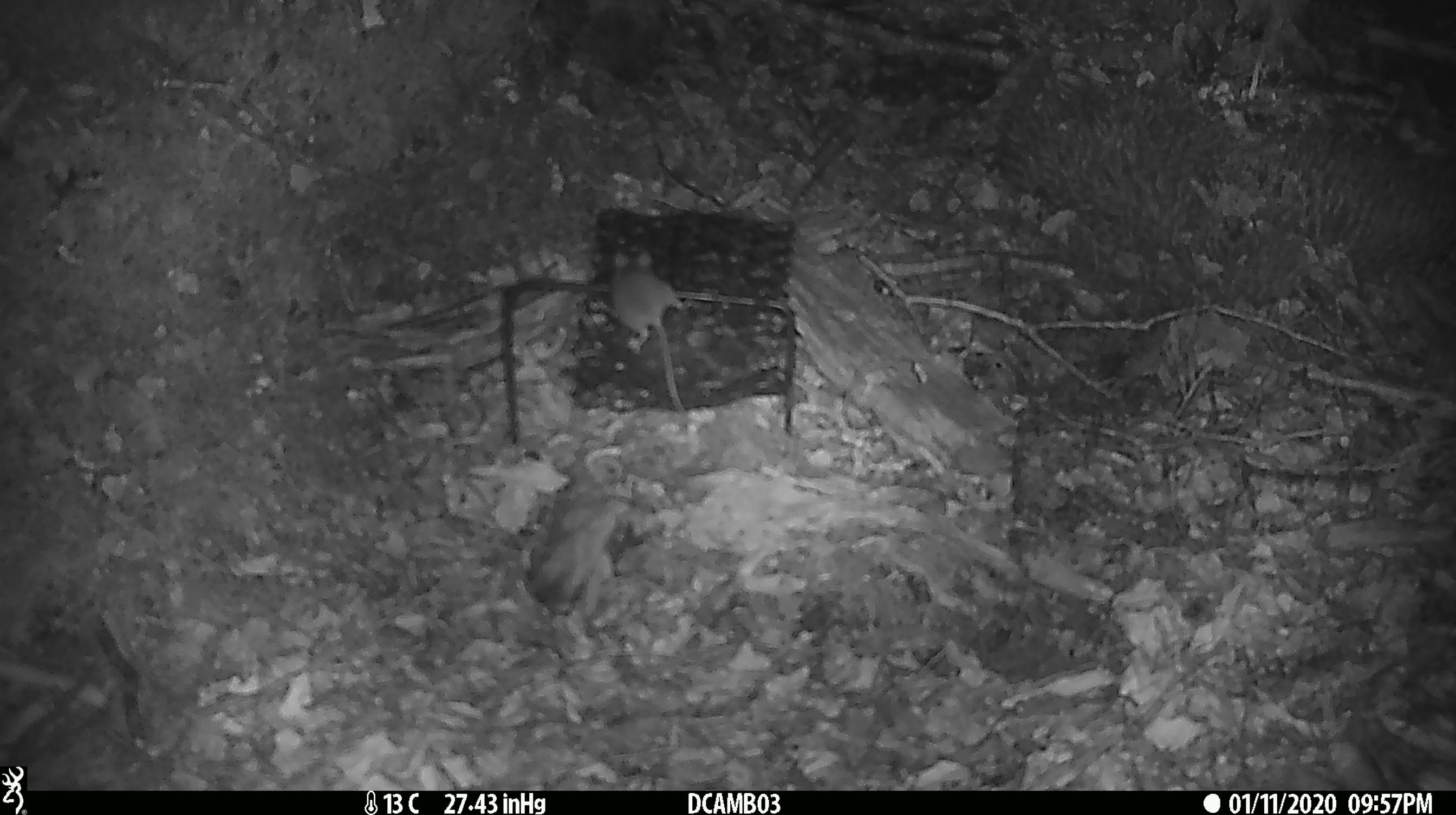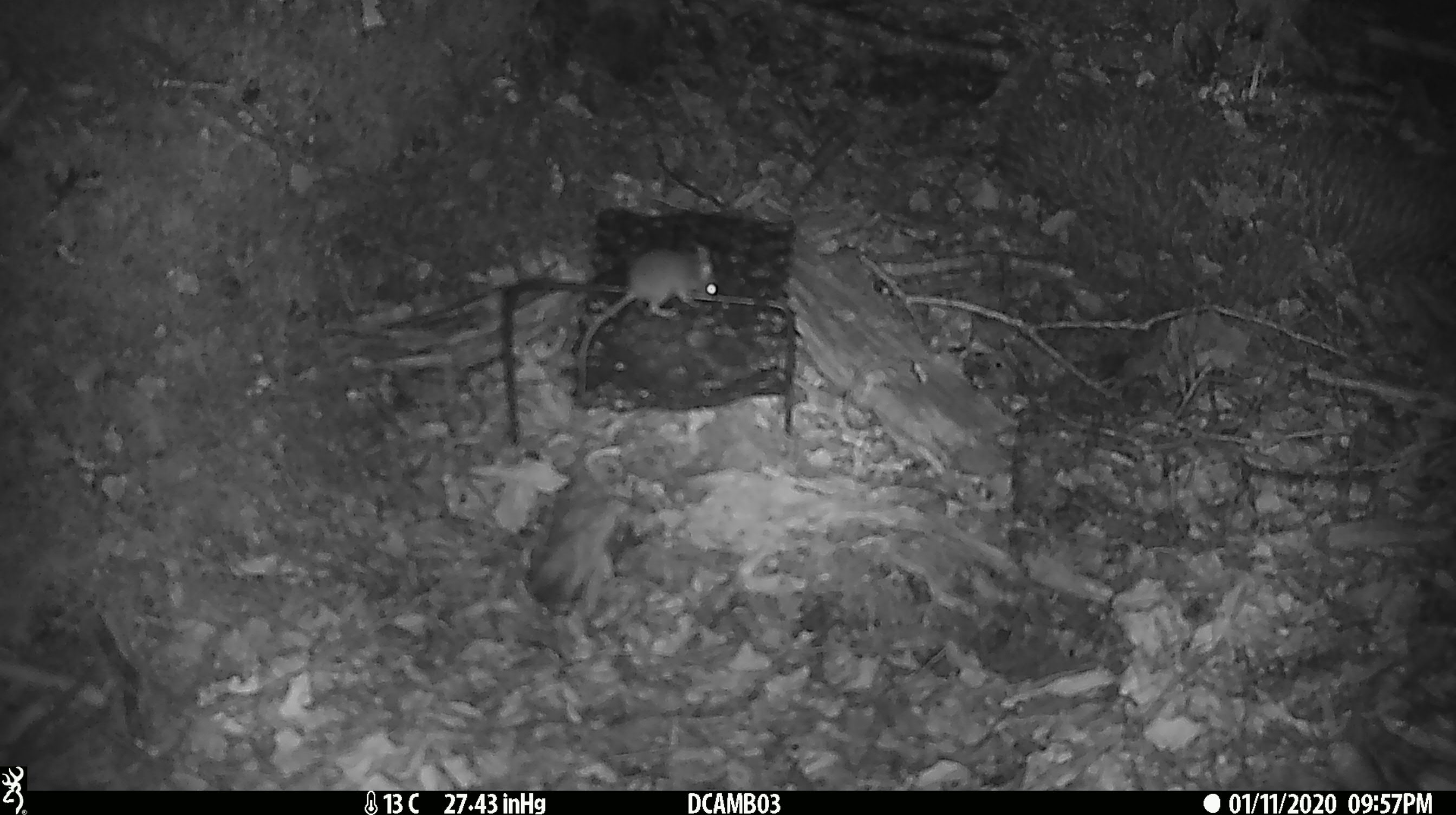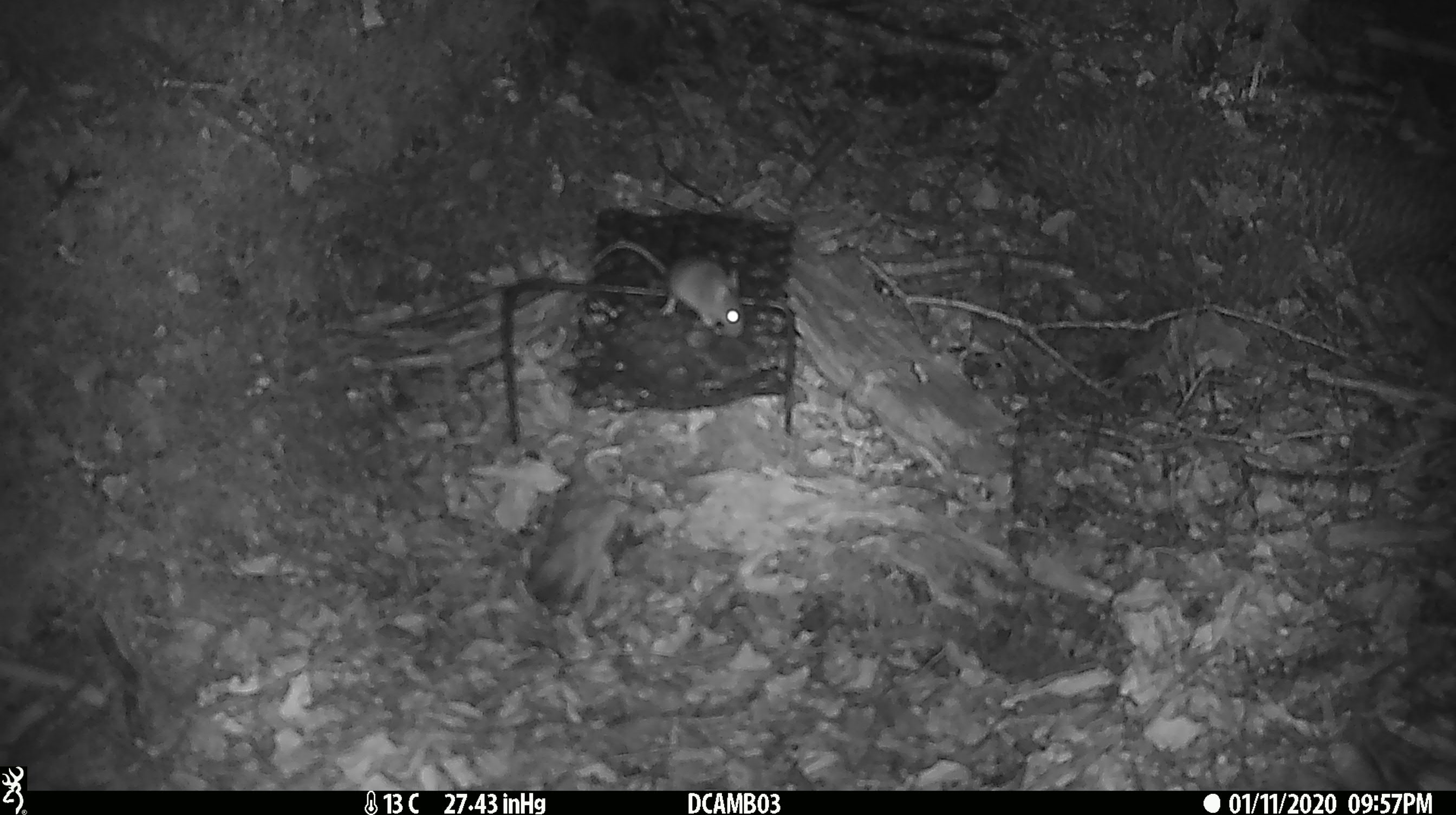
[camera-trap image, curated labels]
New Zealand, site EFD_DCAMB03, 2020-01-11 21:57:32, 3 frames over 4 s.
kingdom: Animalia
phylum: Chordata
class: Mammalia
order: Rodentia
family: Muridae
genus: Mus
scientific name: Mus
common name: mouse